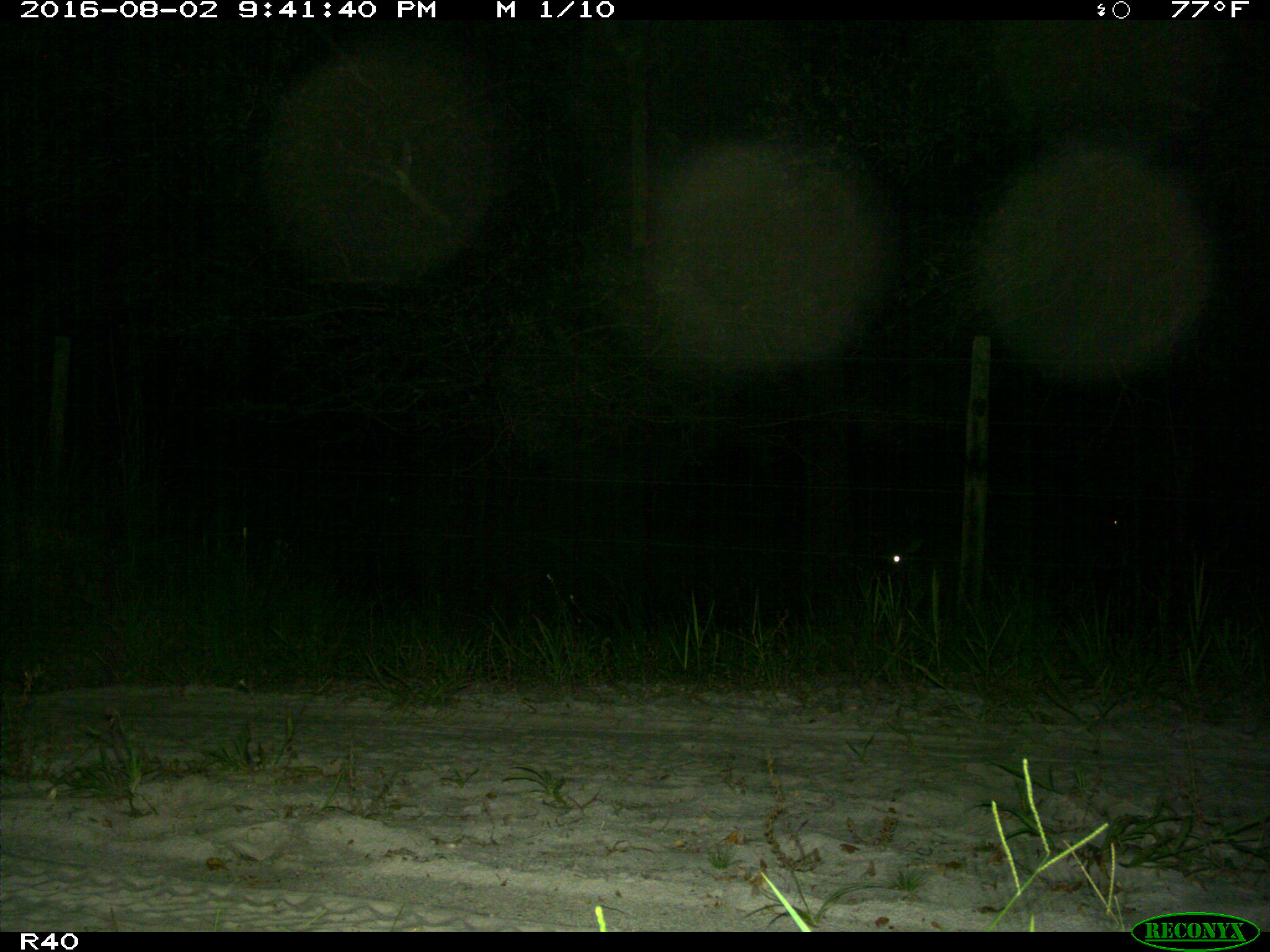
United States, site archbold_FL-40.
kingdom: Animalia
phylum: Chordata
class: Mammalia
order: Artiodactyla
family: Cervidae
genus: Odocoileus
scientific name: Odocoileus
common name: deer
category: unidentified deer